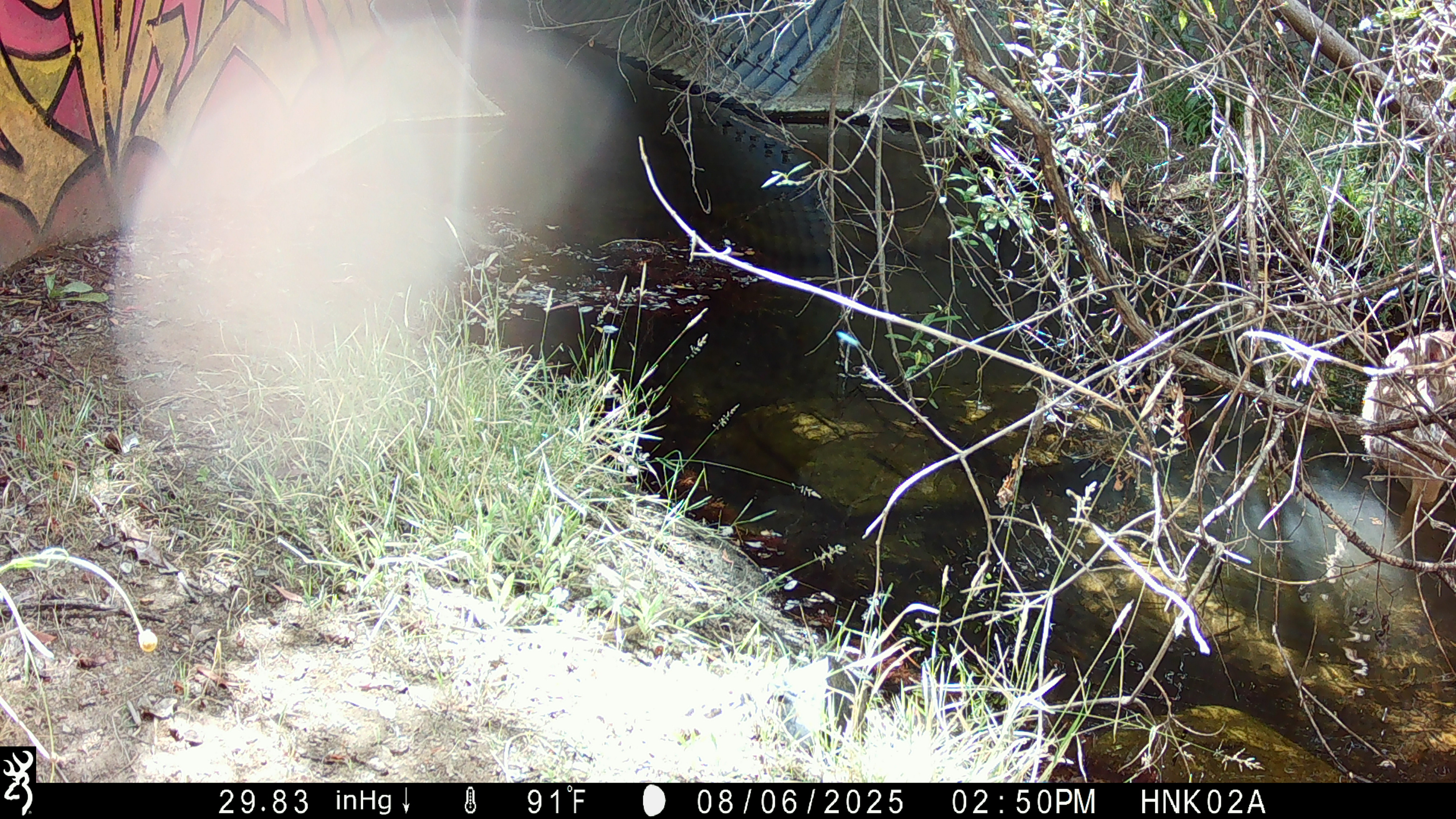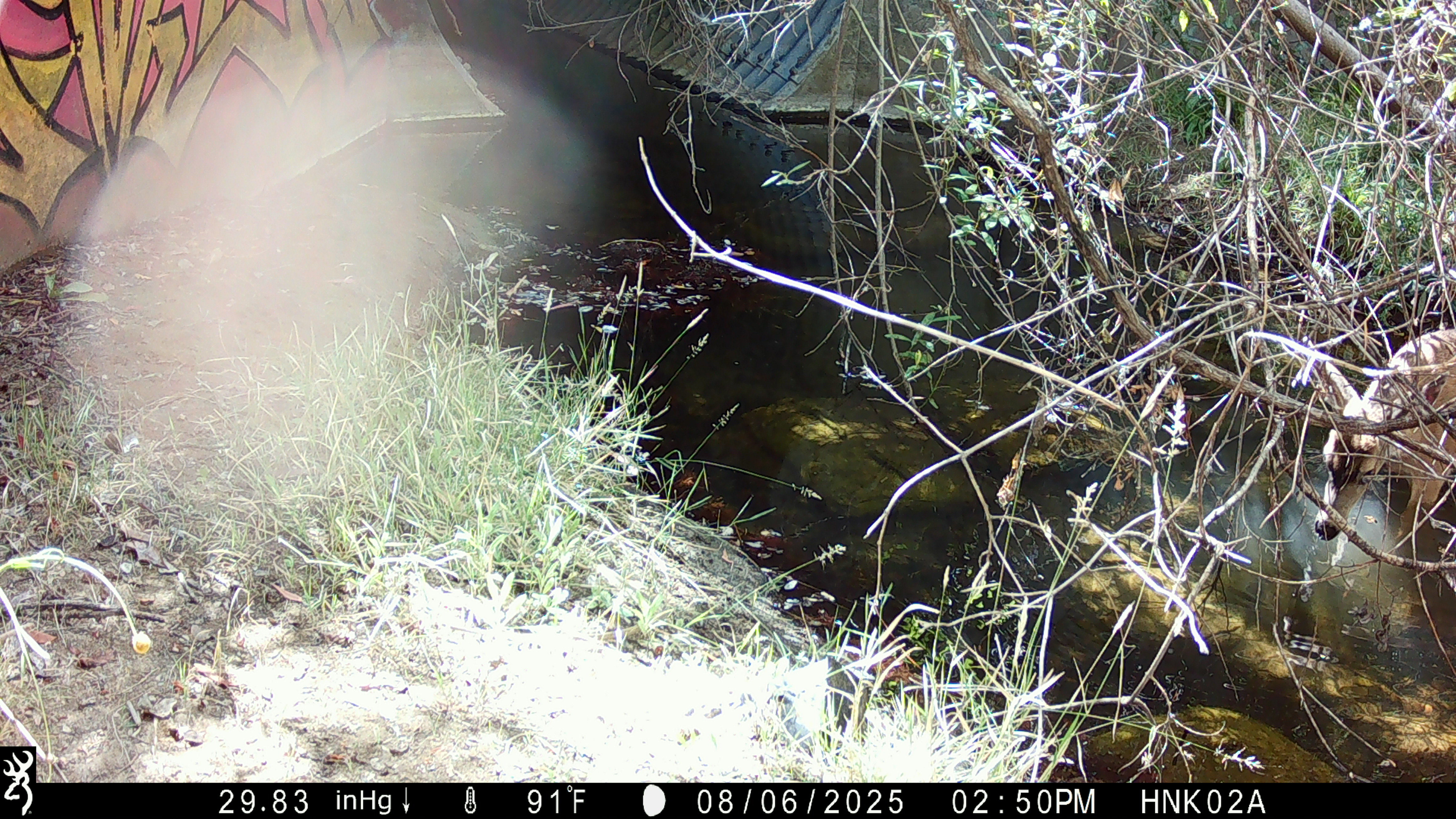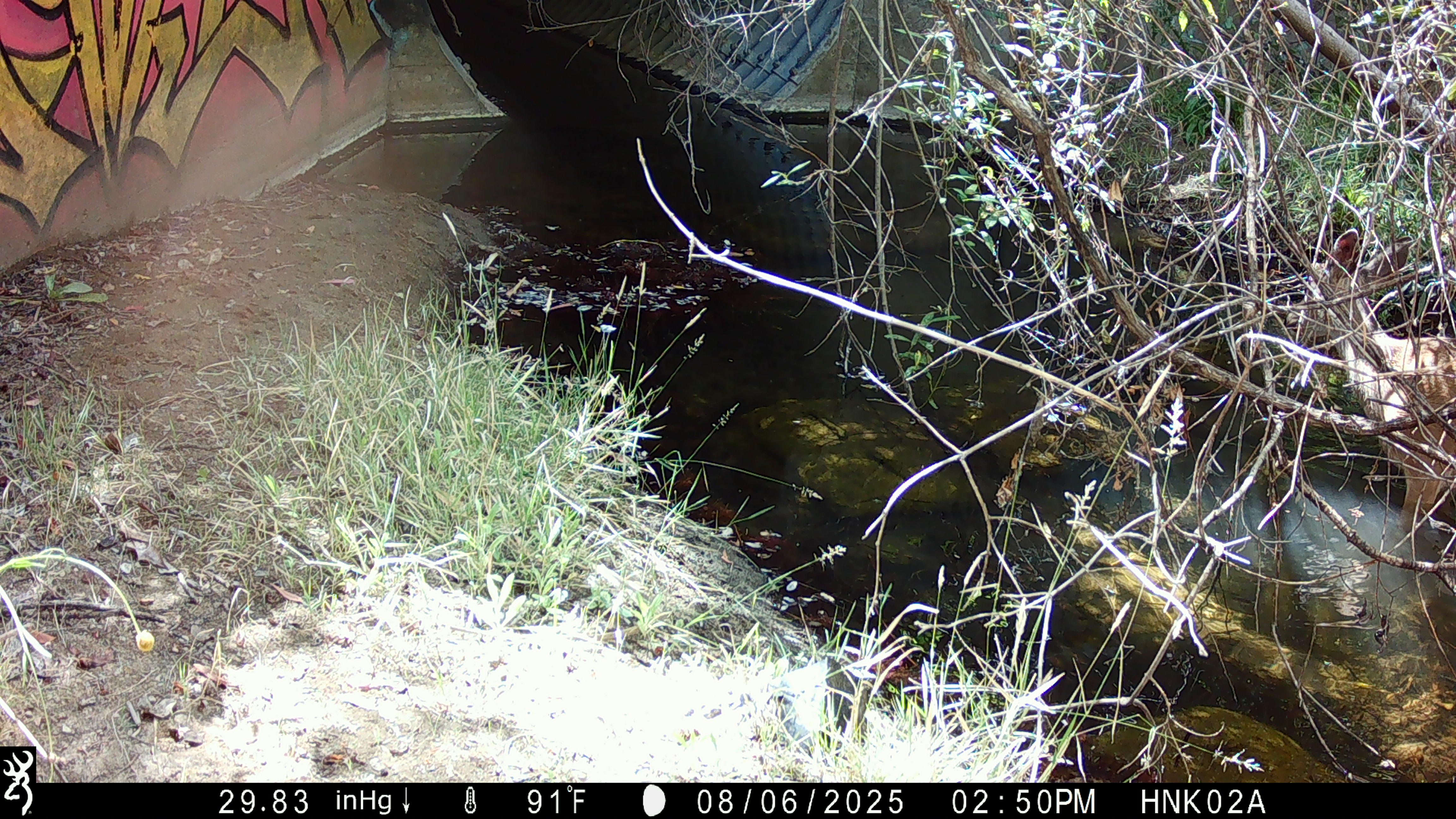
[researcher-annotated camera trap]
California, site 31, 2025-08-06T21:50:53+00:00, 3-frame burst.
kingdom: Animalia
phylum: Chordata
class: Mammalia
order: Artiodactyla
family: Cervidae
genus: Odocoileus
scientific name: Odocoileus hemionus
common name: mule deer